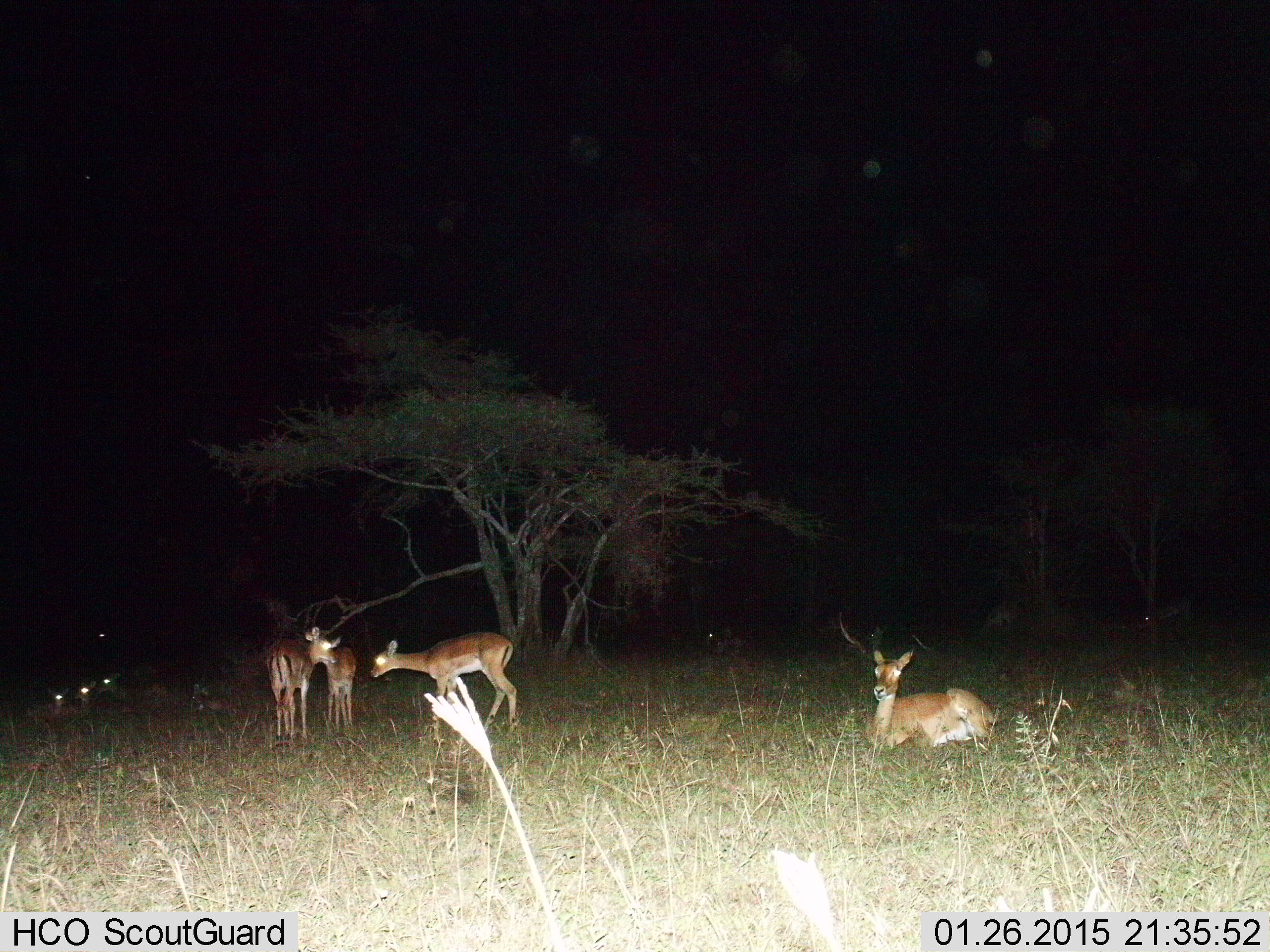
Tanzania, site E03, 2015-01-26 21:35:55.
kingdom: Animalia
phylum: Chordata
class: Mammalia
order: Artiodactyla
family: Bovidae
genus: Aepyceros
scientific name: Aepyceros melampus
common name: impala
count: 9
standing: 70%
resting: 100%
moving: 30%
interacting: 0%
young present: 10%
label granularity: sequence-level